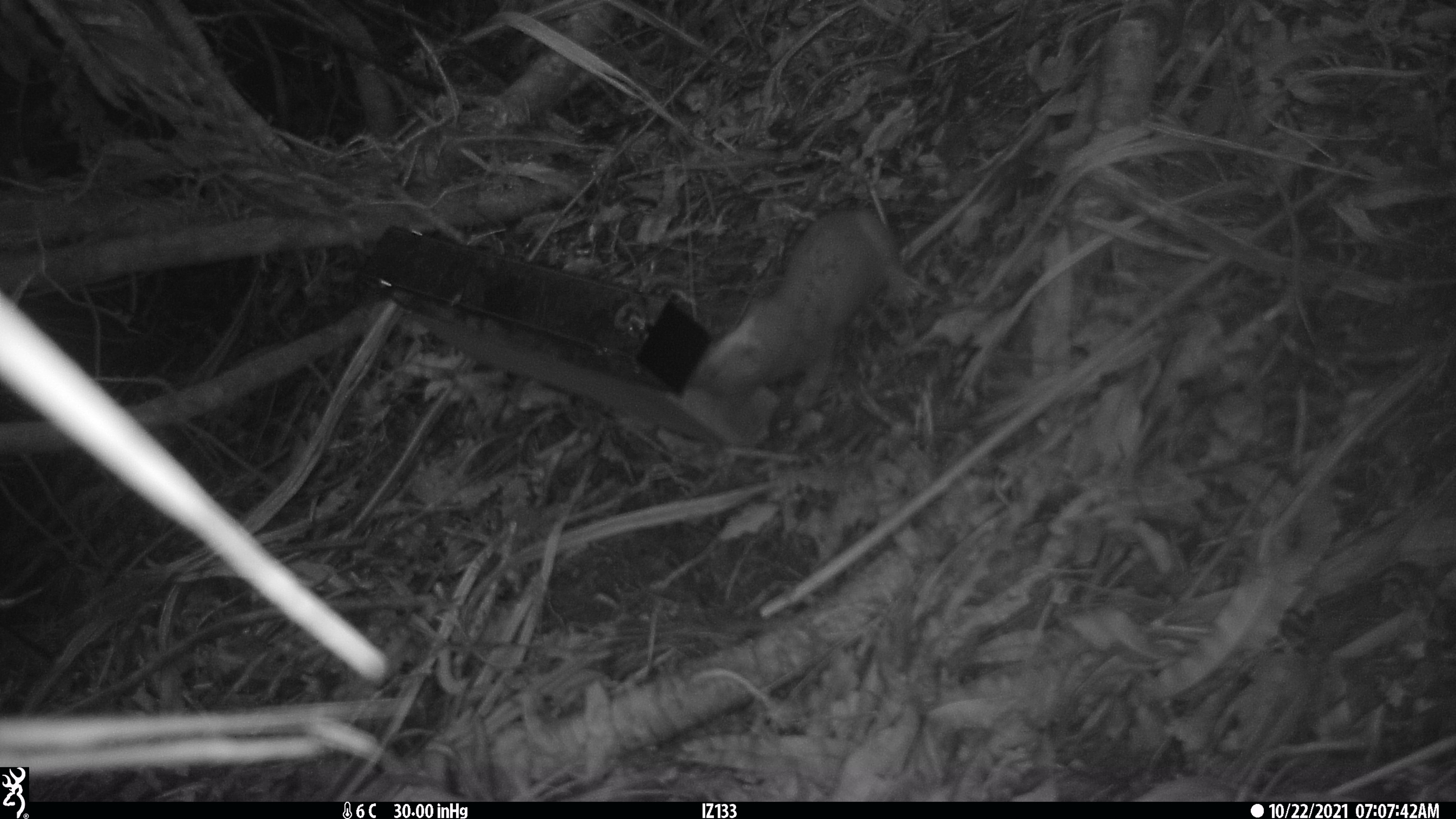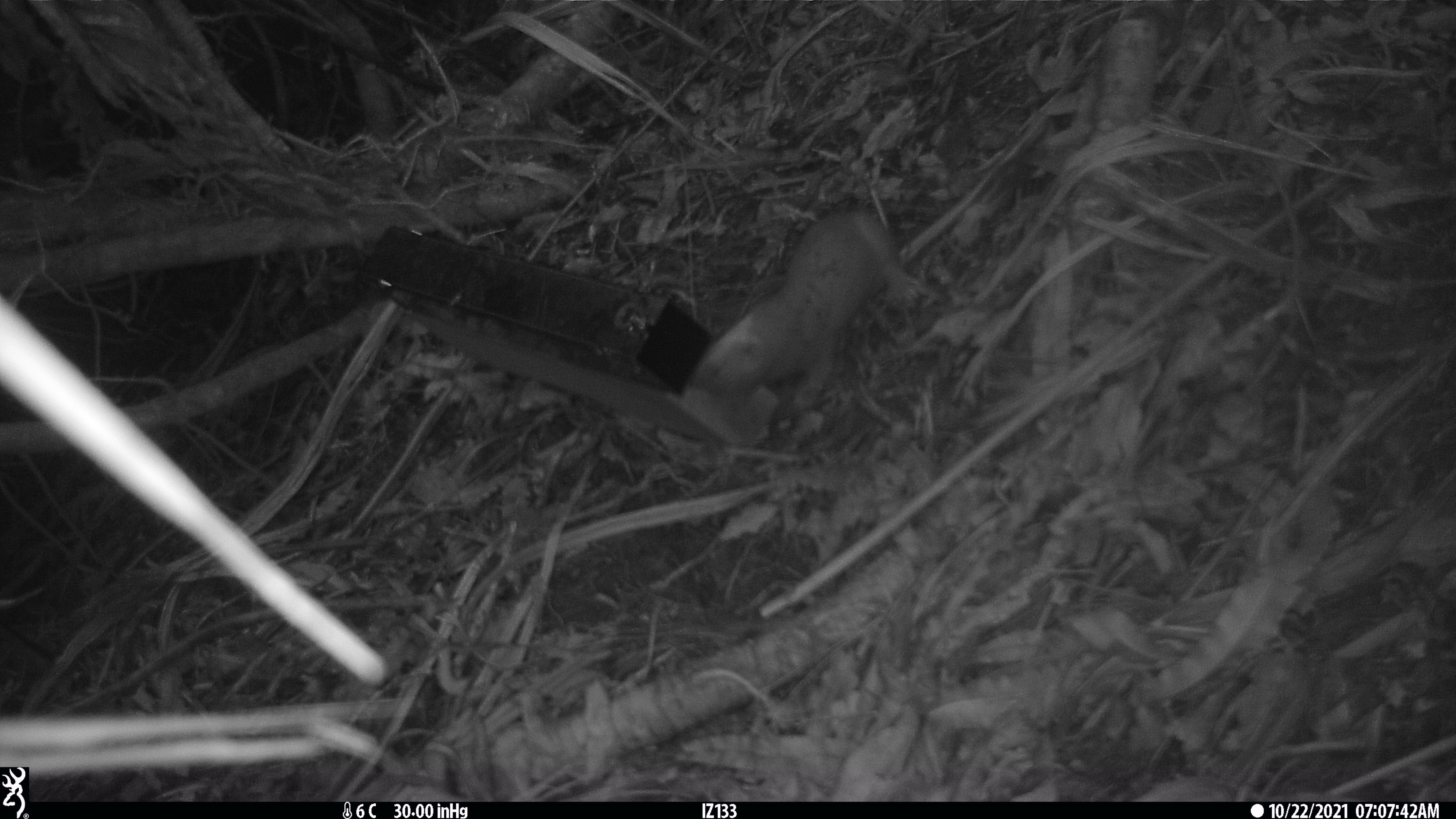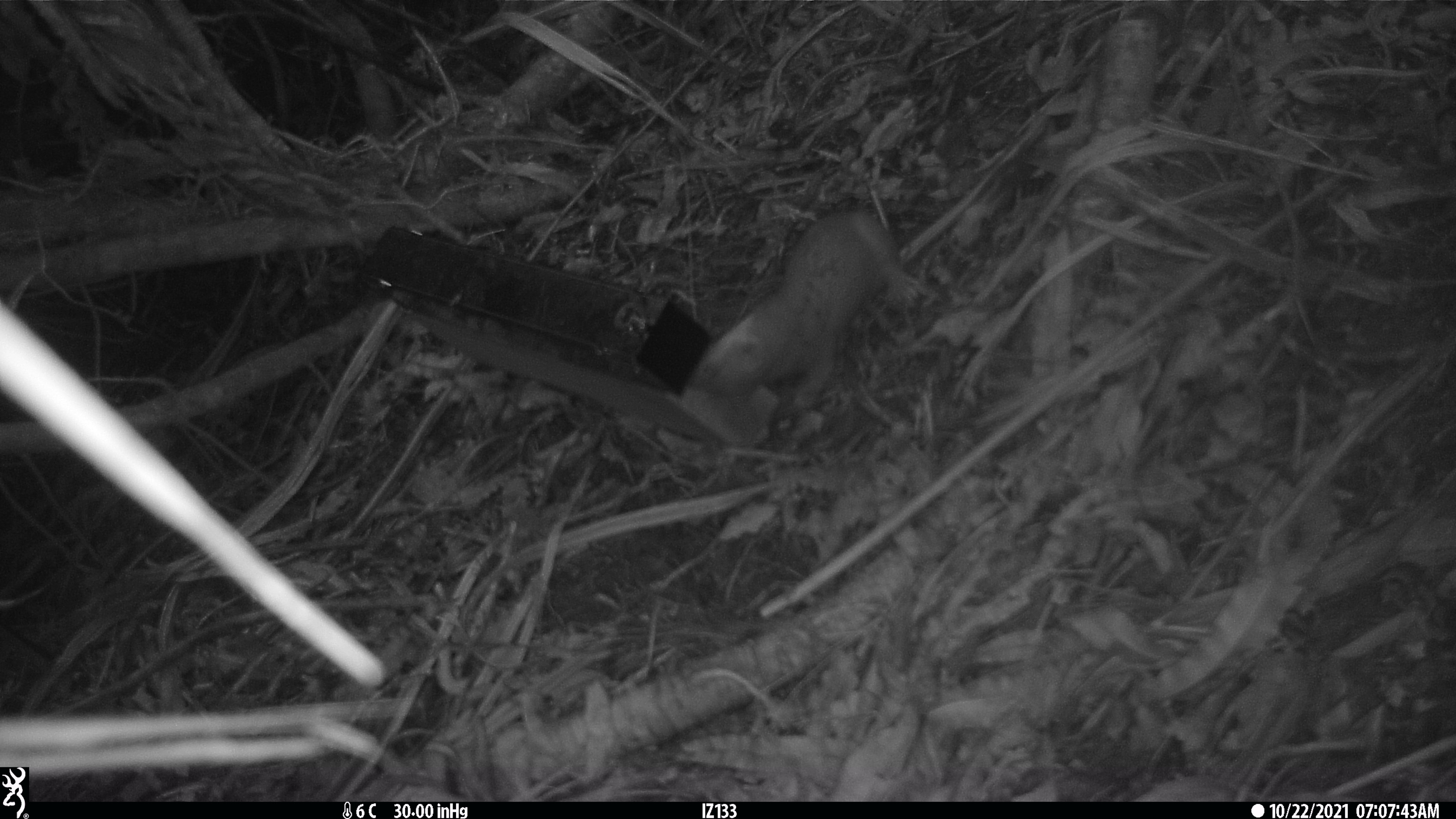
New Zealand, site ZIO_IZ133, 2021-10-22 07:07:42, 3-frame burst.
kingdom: Animalia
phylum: Chordata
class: Mammalia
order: Carnivora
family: Mustelidae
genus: Mustela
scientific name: Mustela erminea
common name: stoat